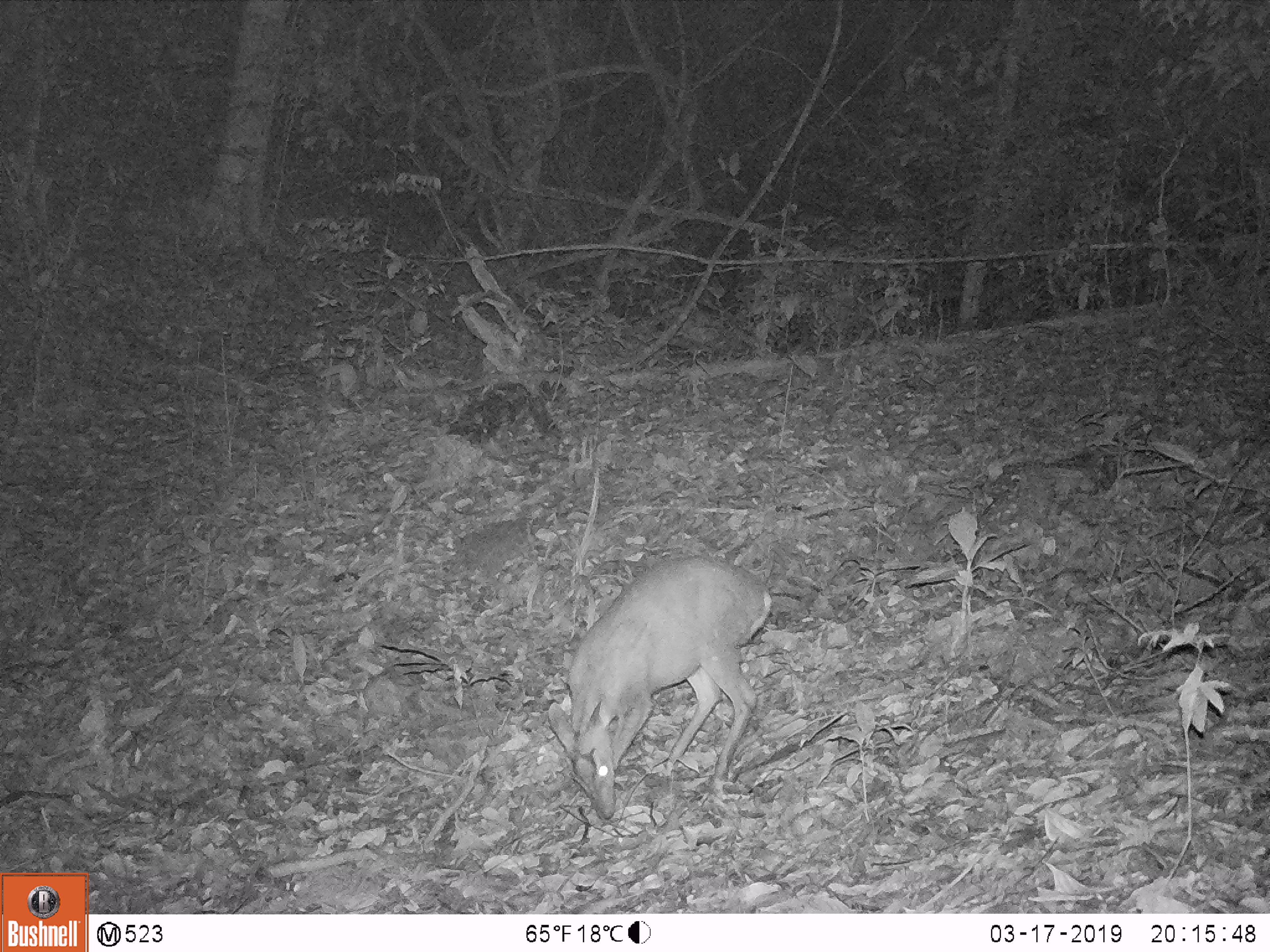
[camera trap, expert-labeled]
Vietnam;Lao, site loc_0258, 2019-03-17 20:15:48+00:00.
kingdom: Animalia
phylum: Chordata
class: Mammalia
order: Artiodactyla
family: Cervidae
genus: Muntiacus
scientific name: Muntiacus rooseveltorum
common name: roosevelt's muntjac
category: roosevelts muntjac group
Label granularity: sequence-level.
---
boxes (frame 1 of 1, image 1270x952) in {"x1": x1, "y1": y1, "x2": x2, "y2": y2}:
roosevelts muntjac group: {"x1": 547, "y1": 556, "x2": 773, "y2": 820}